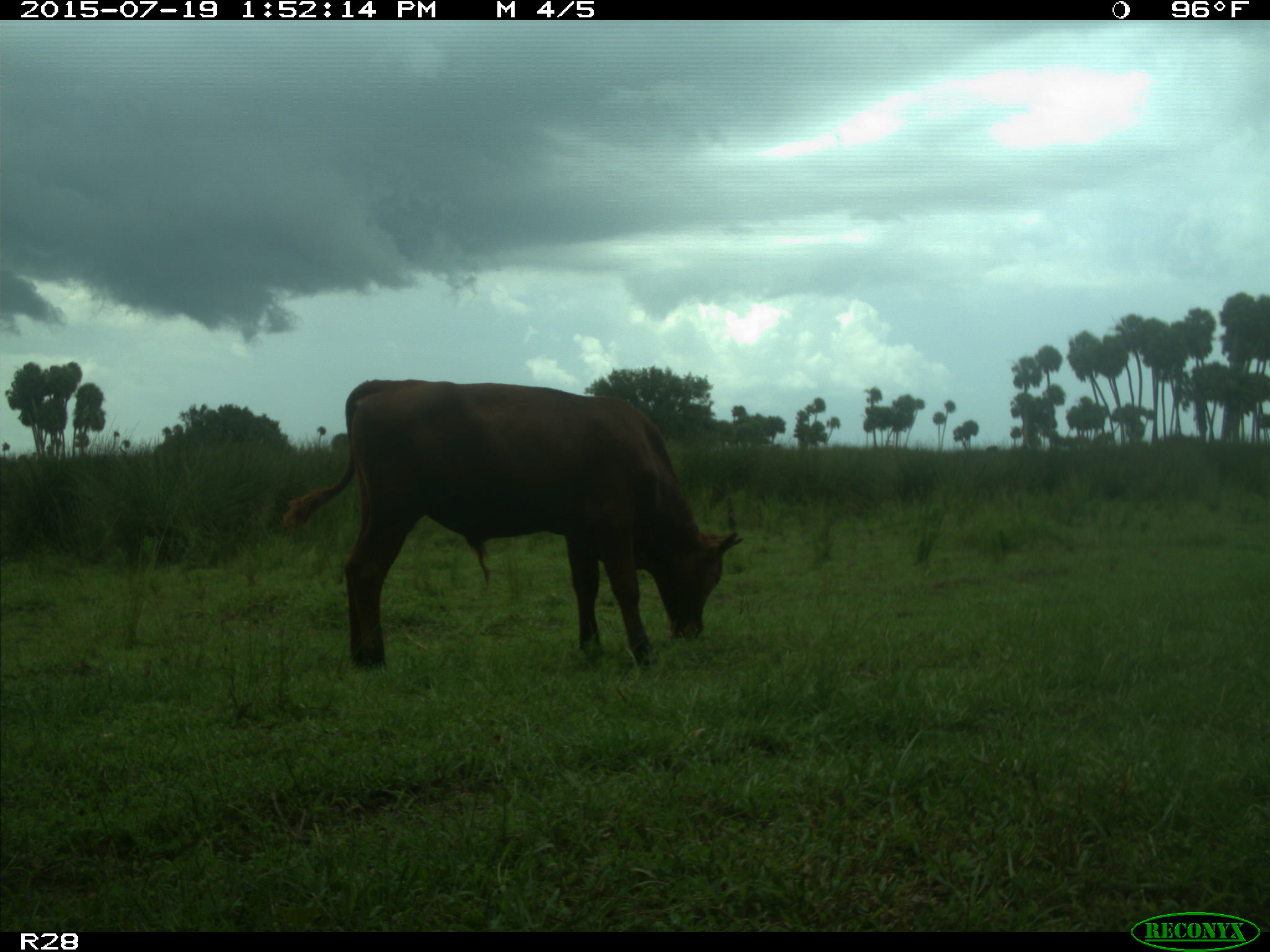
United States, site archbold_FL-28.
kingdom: Animalia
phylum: Chordata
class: Mammalia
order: Artiodactyla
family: Bovidae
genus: Bos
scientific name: Bos taurus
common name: domestic cow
Bos taurus (domestic cow).